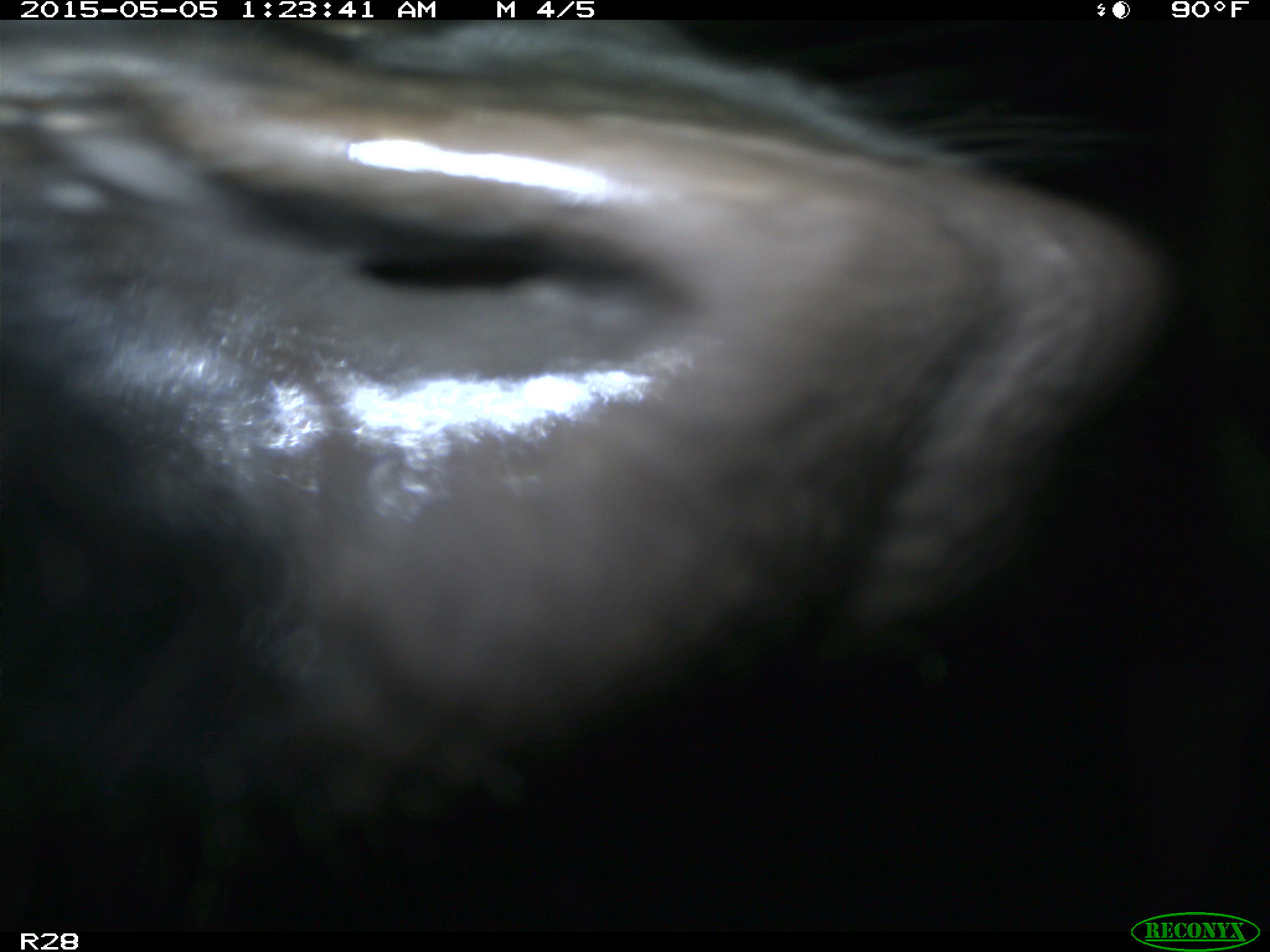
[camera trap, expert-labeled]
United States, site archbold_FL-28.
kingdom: Animalia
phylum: Chordata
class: Mammalia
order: Artiodactyla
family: Bovidae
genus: Bos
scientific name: Bos taurus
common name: domestic cow